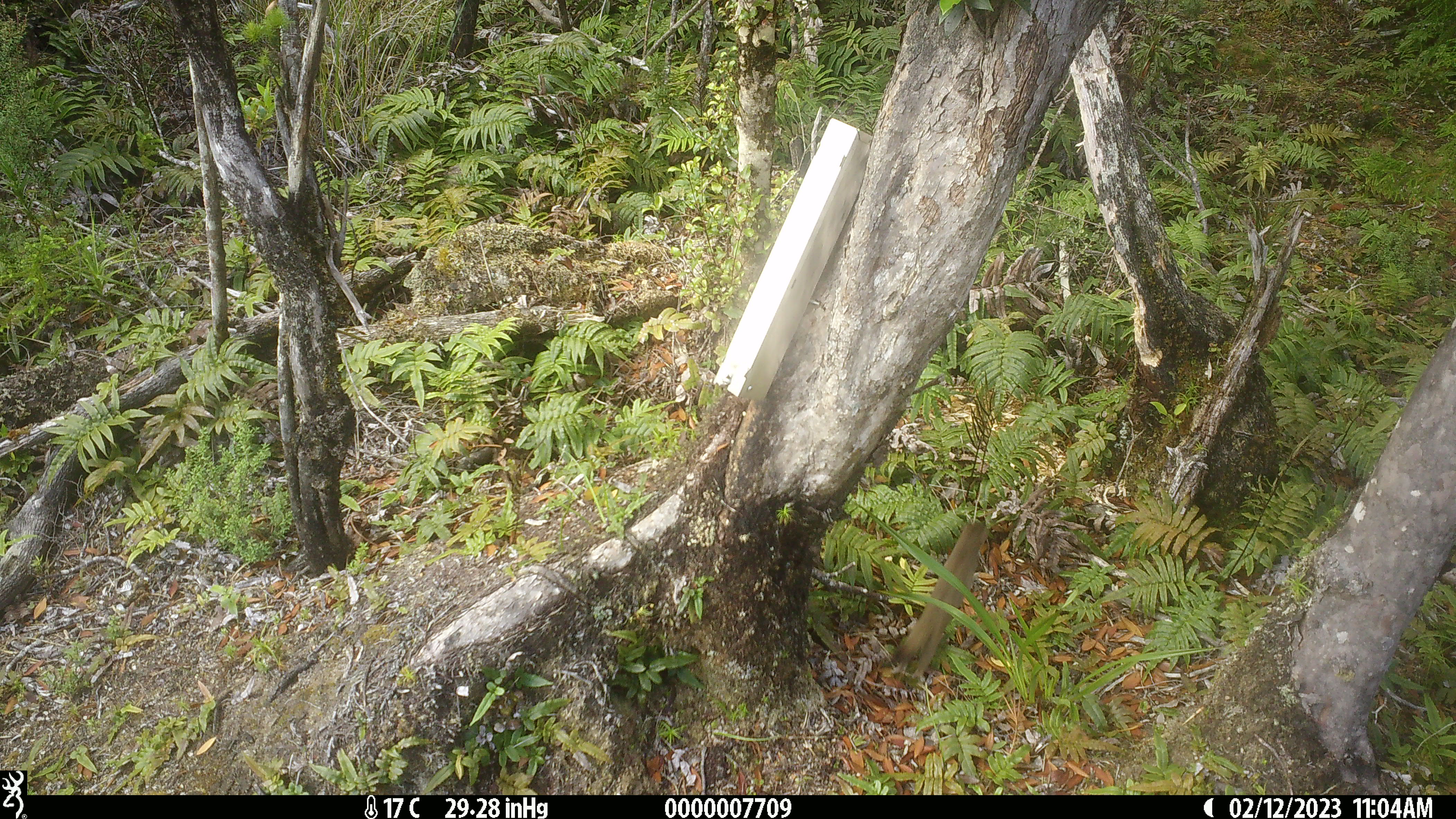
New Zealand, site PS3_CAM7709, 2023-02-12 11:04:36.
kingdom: Animalia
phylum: Chordata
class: Mammalia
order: Carnivora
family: Mustelidae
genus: Mustela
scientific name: Mustela erminea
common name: stoat